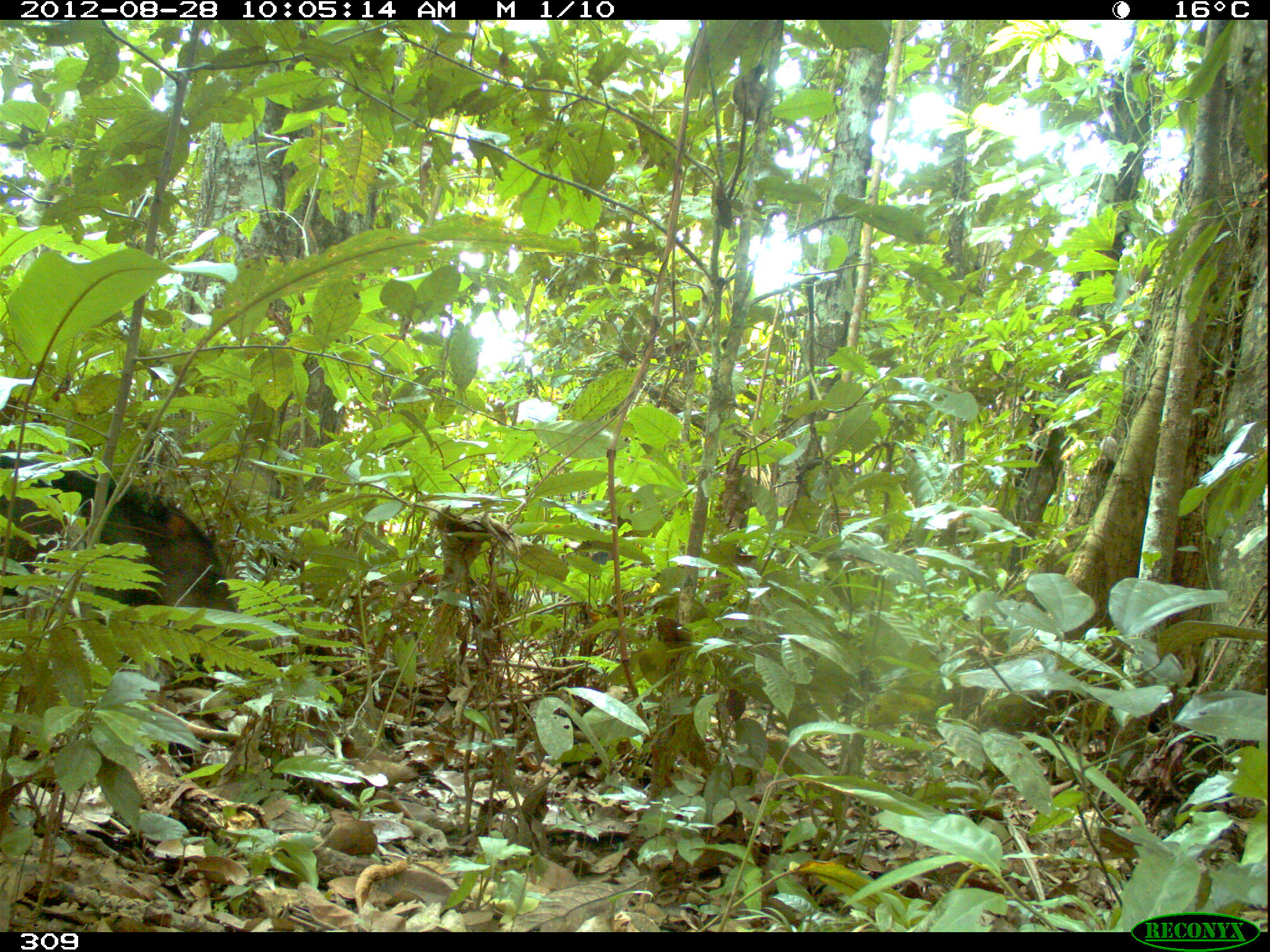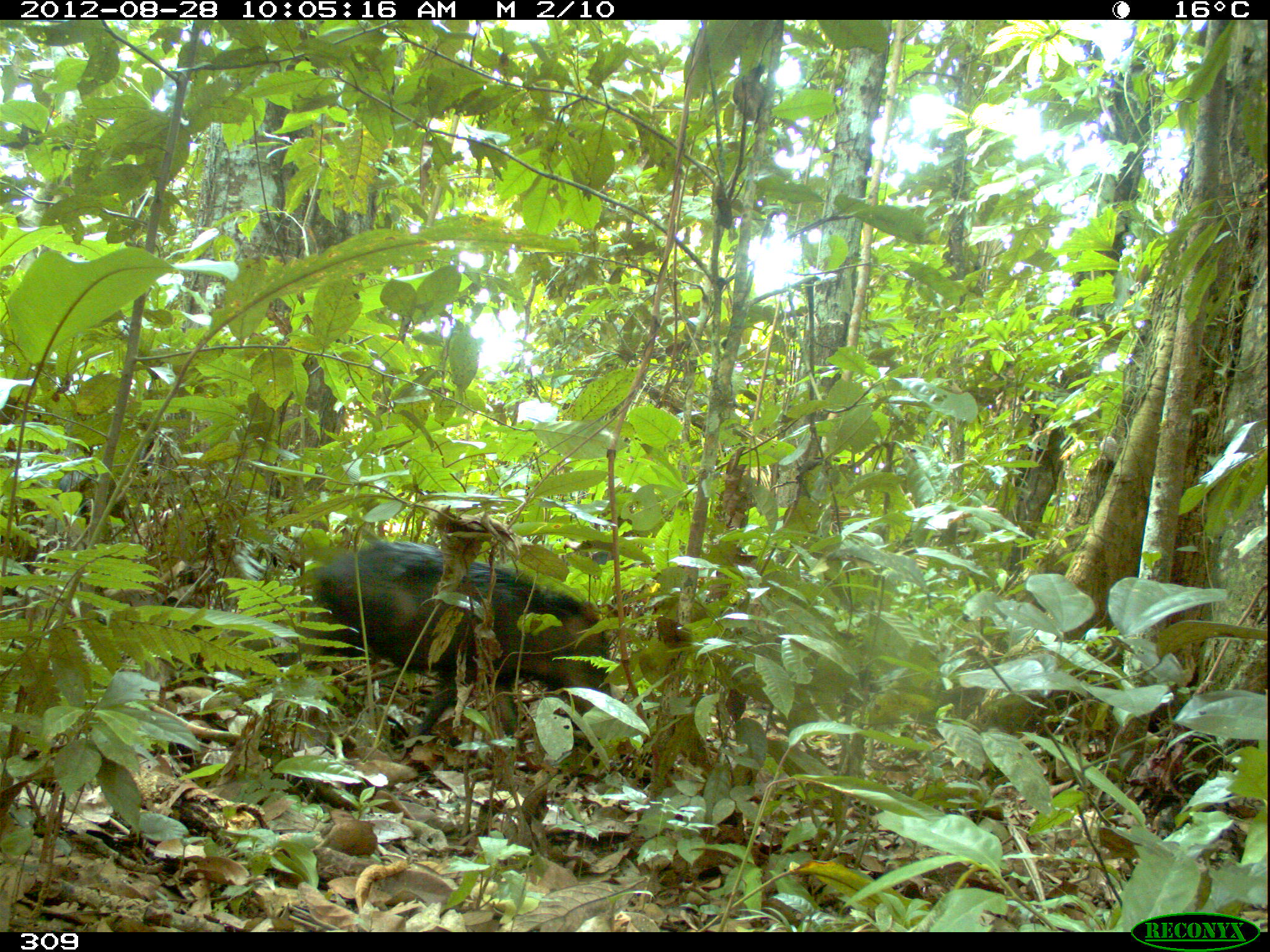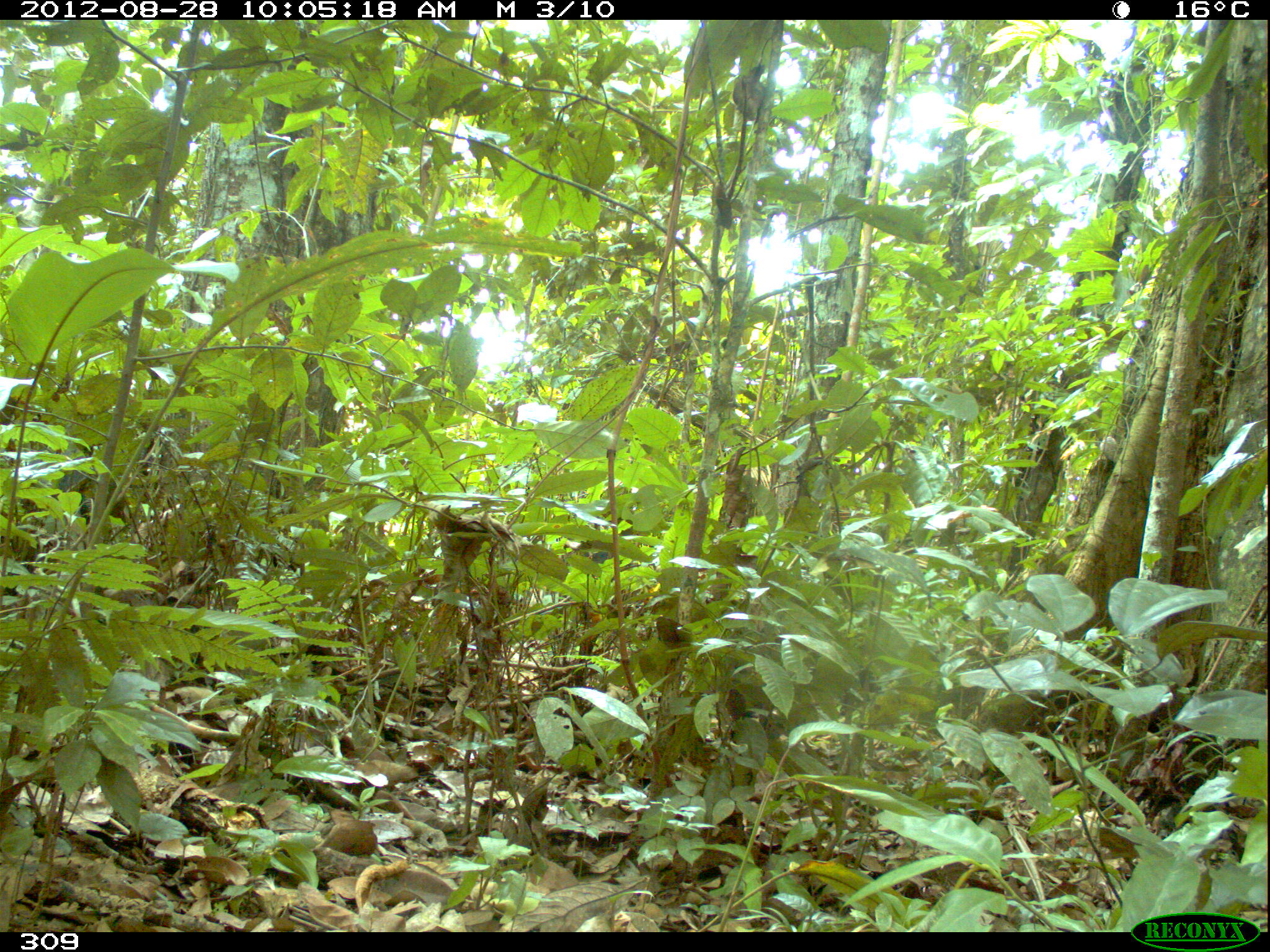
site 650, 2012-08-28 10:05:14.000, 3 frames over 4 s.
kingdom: Animalia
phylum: Chordata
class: Mammalia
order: Artiodactyla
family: Tayassuidae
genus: Tayassu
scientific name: Tayassu pecari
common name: white-lipped peccary